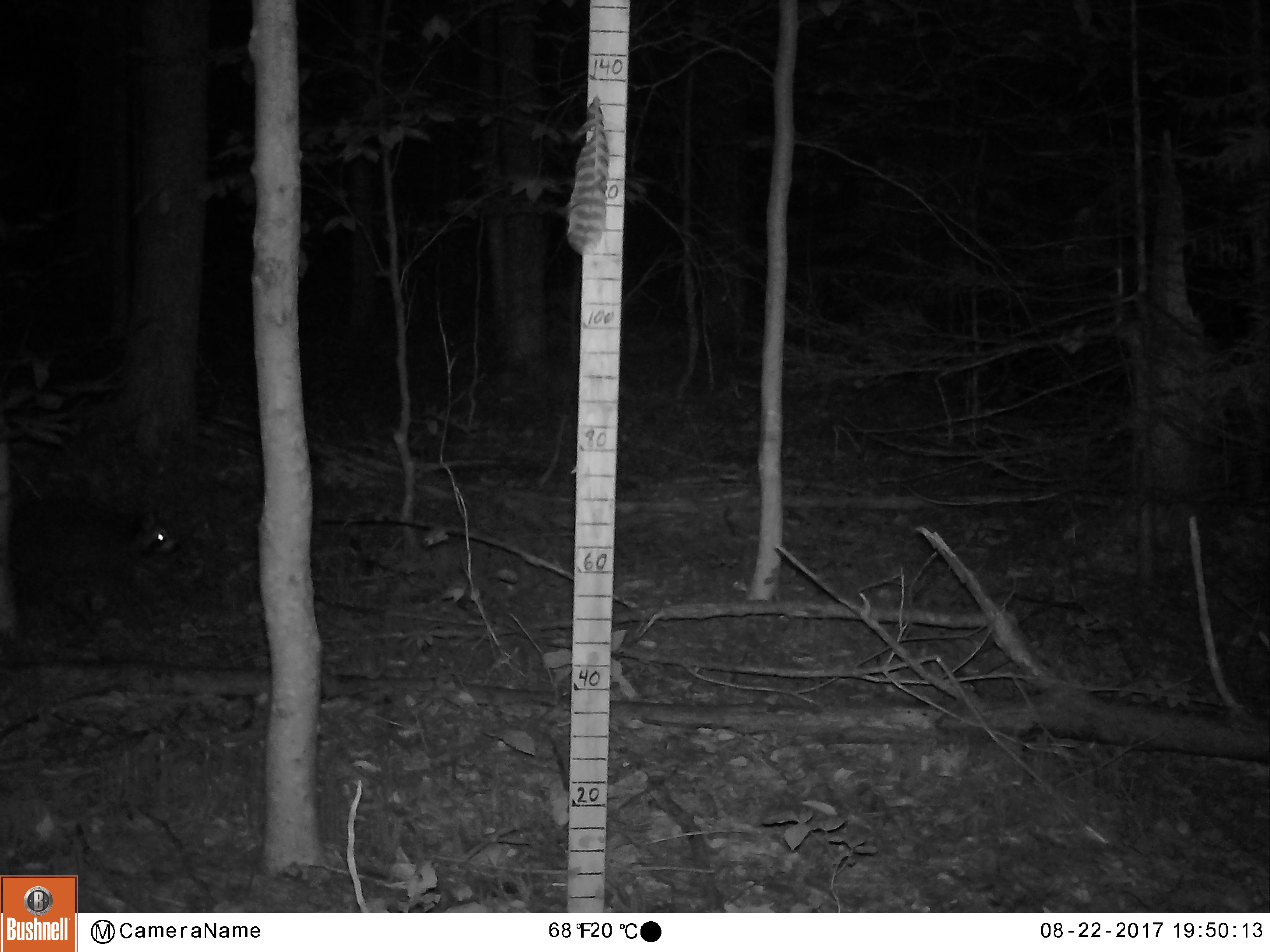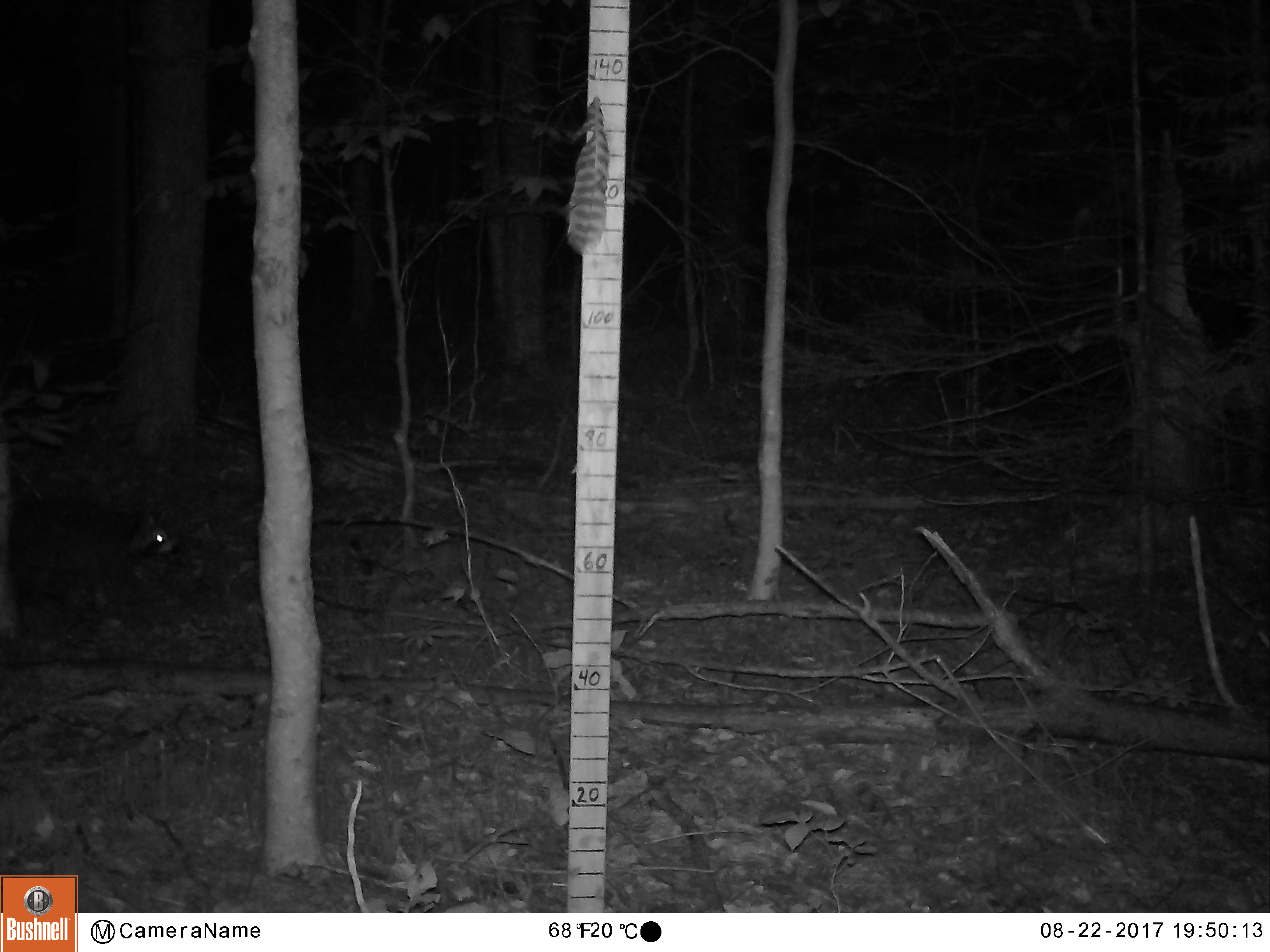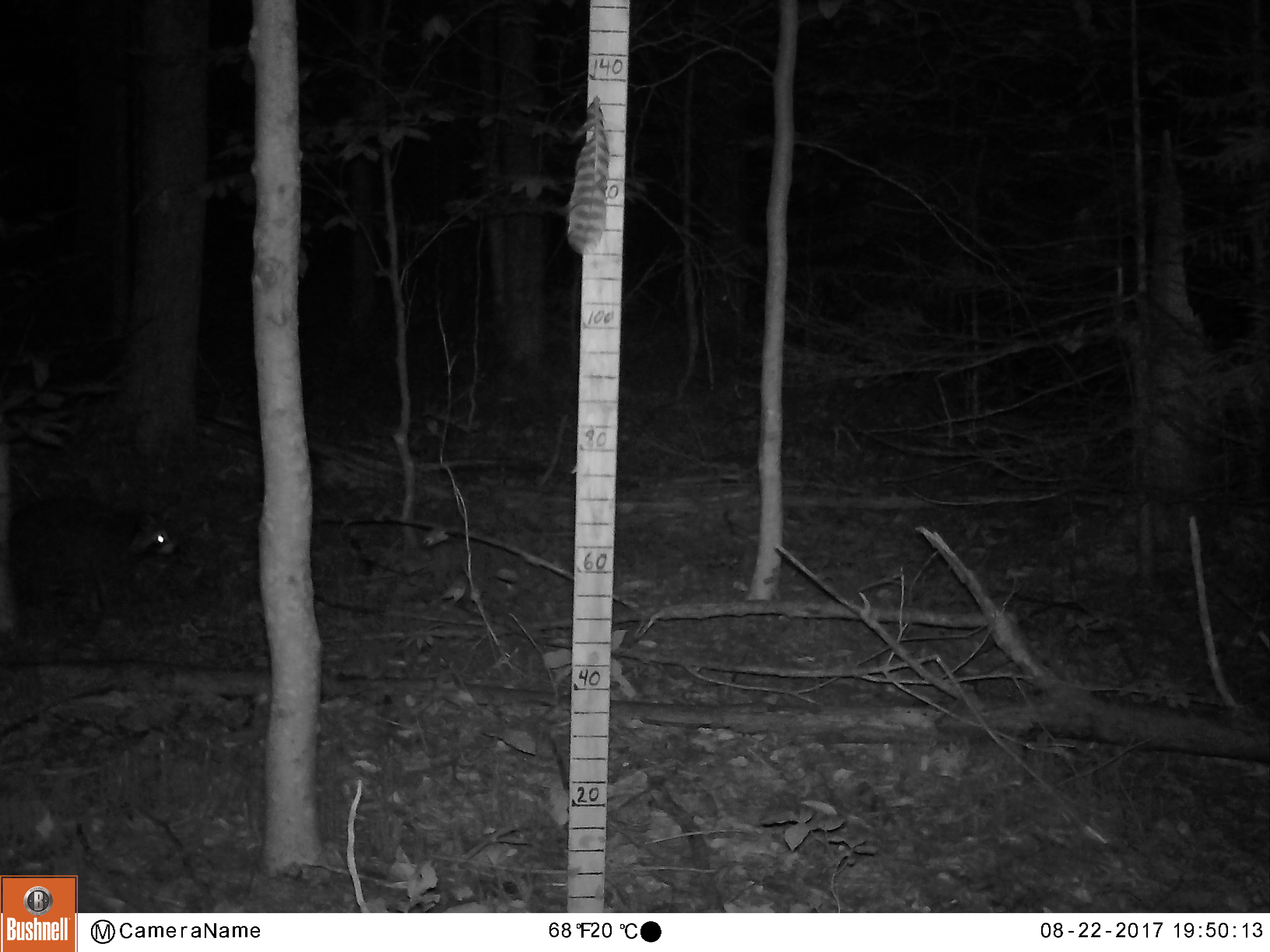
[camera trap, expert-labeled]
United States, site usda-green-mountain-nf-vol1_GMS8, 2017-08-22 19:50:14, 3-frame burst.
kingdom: Animalia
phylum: Chordata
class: Mammalia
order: Carnivora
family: Procyonidae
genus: Procyon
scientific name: Procyon lotor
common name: raccoon